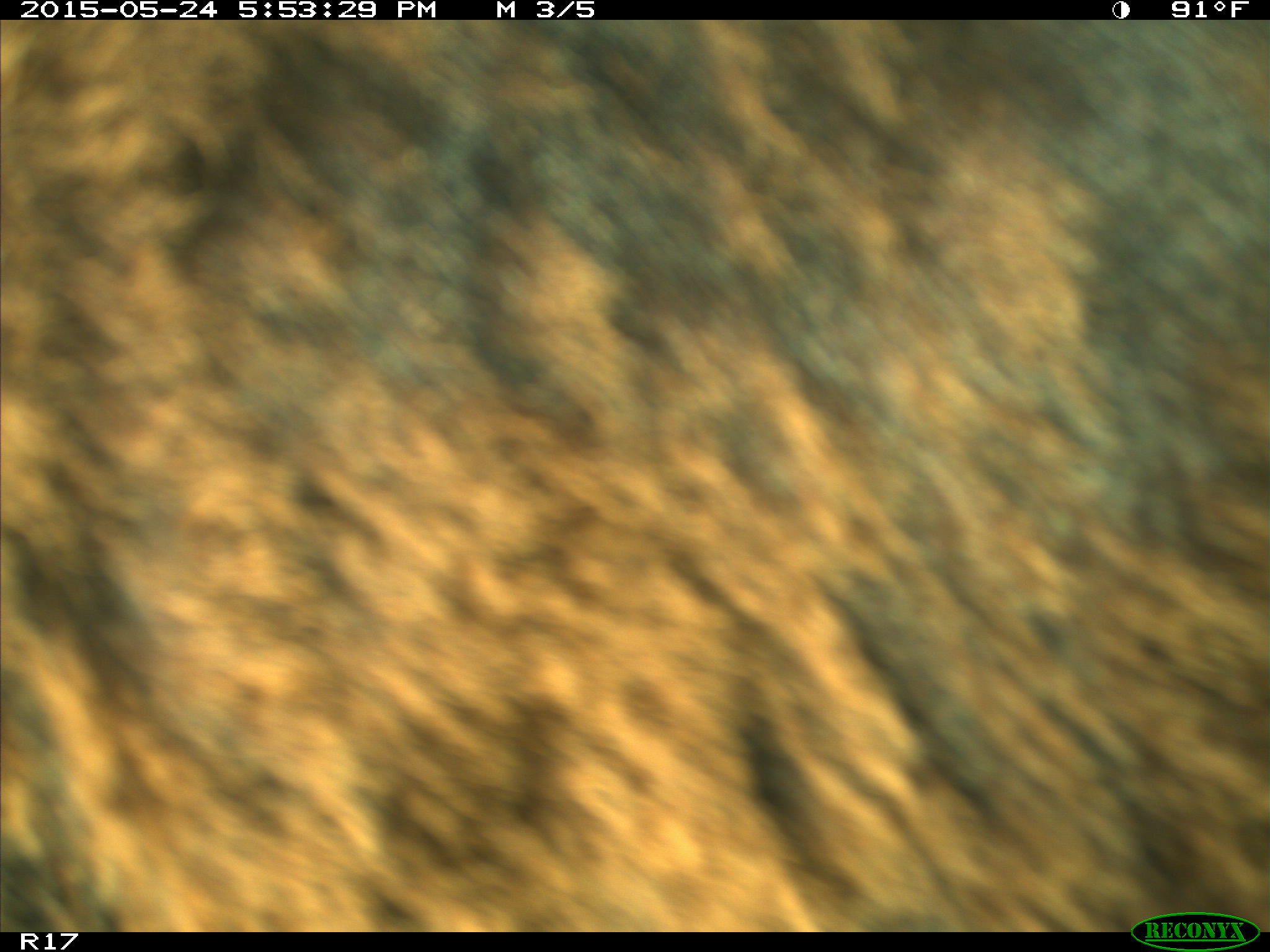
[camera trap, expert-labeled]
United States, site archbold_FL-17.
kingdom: Animalia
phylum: Chordata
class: Mammalia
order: Artiodactyla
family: Bovidae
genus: Bos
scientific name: Bos taurus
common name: domestic cow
Bos taurus (domestic cow).